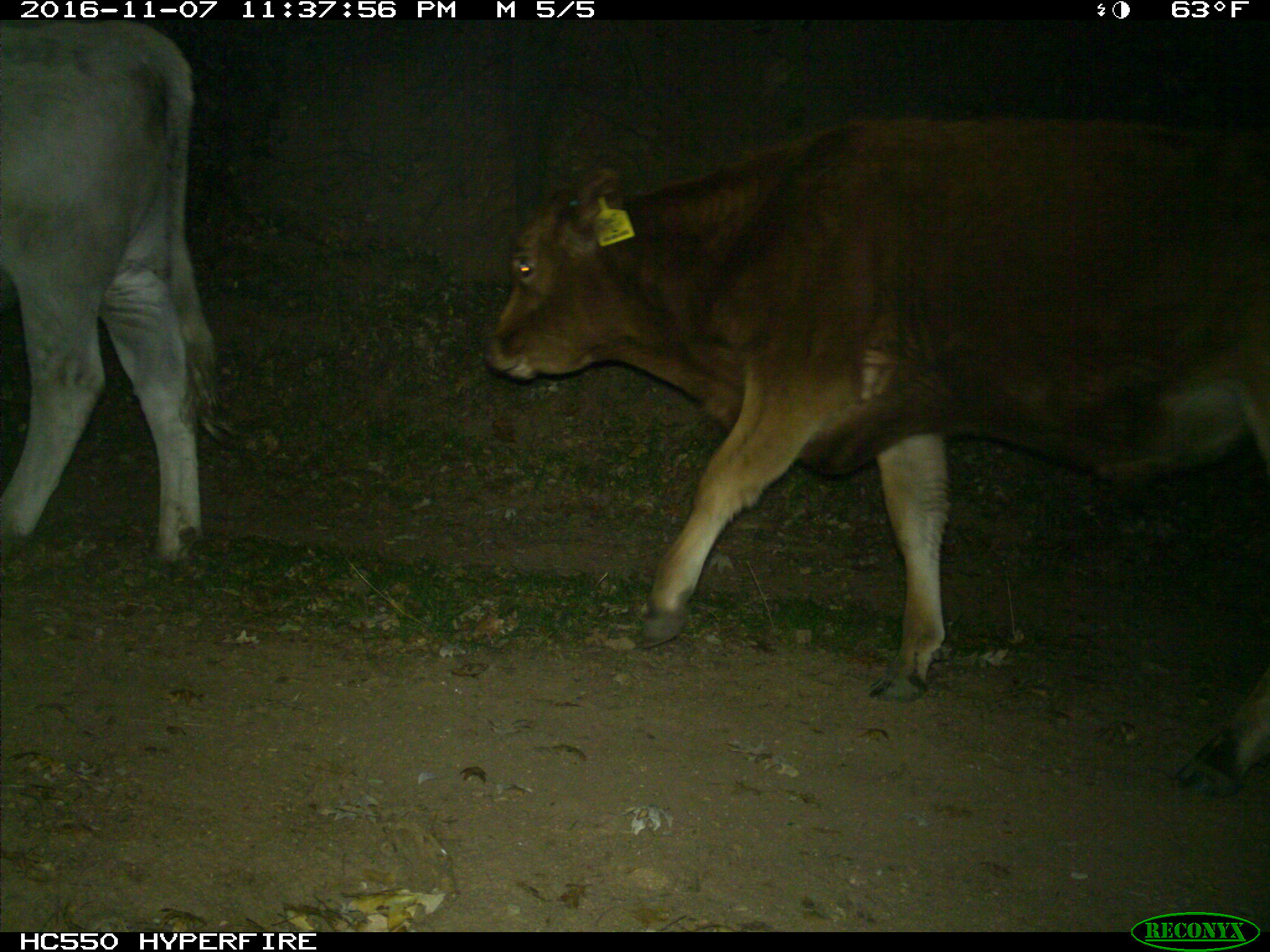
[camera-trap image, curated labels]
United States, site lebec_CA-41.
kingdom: Animalia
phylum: Chordata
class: Mammalia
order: Artiodactyla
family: Bovidae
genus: Bos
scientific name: Bos taurus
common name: domestic cow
Bos taurus (domestic cow).